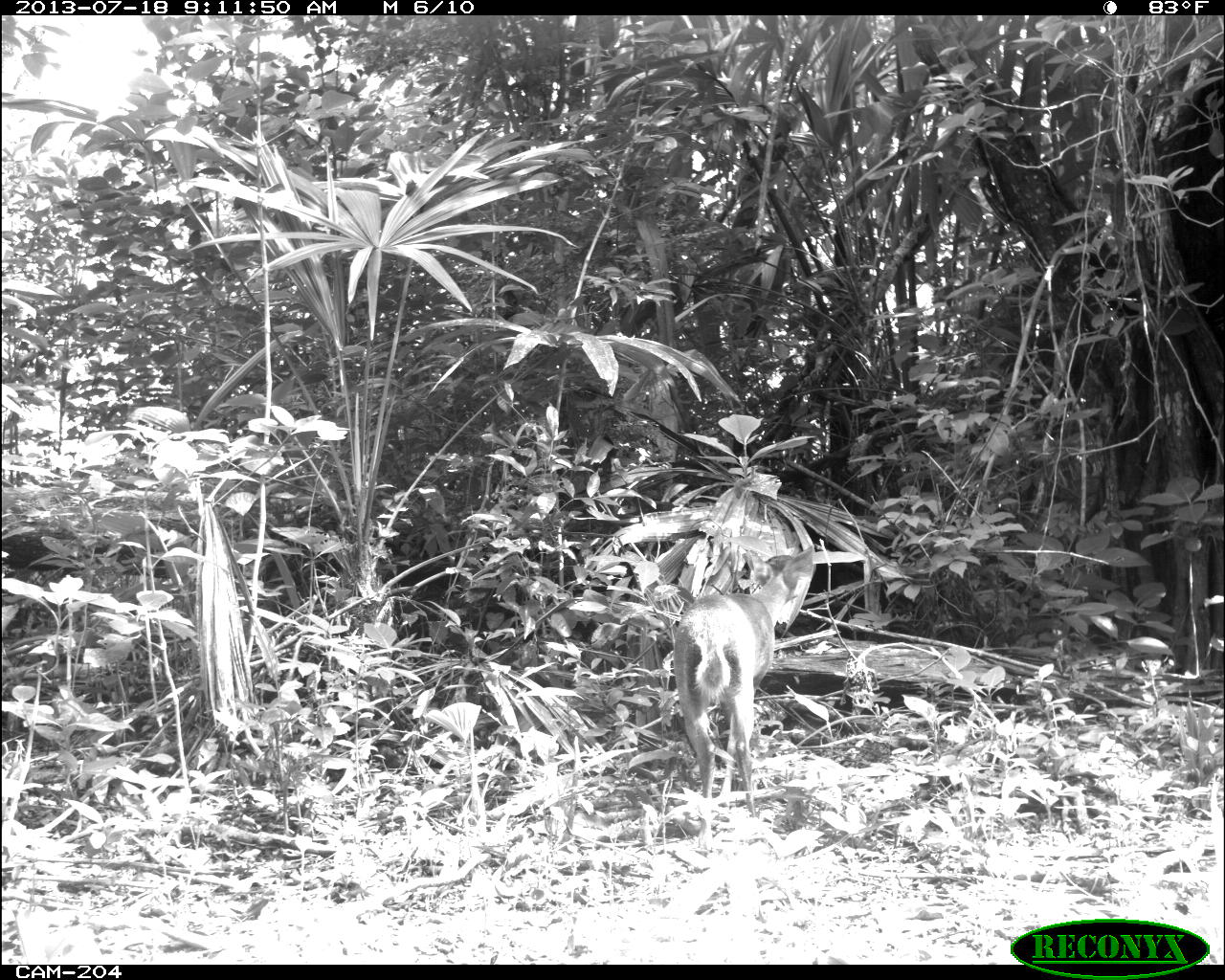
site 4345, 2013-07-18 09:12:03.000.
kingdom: Animalia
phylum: Chordata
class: Mammalia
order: Artiodactyla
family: Cervidae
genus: Odocoileus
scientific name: Odocoileus virginianus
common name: white-tailed deer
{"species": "Odocoileus virginianus (white-tailed deer)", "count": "1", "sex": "female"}